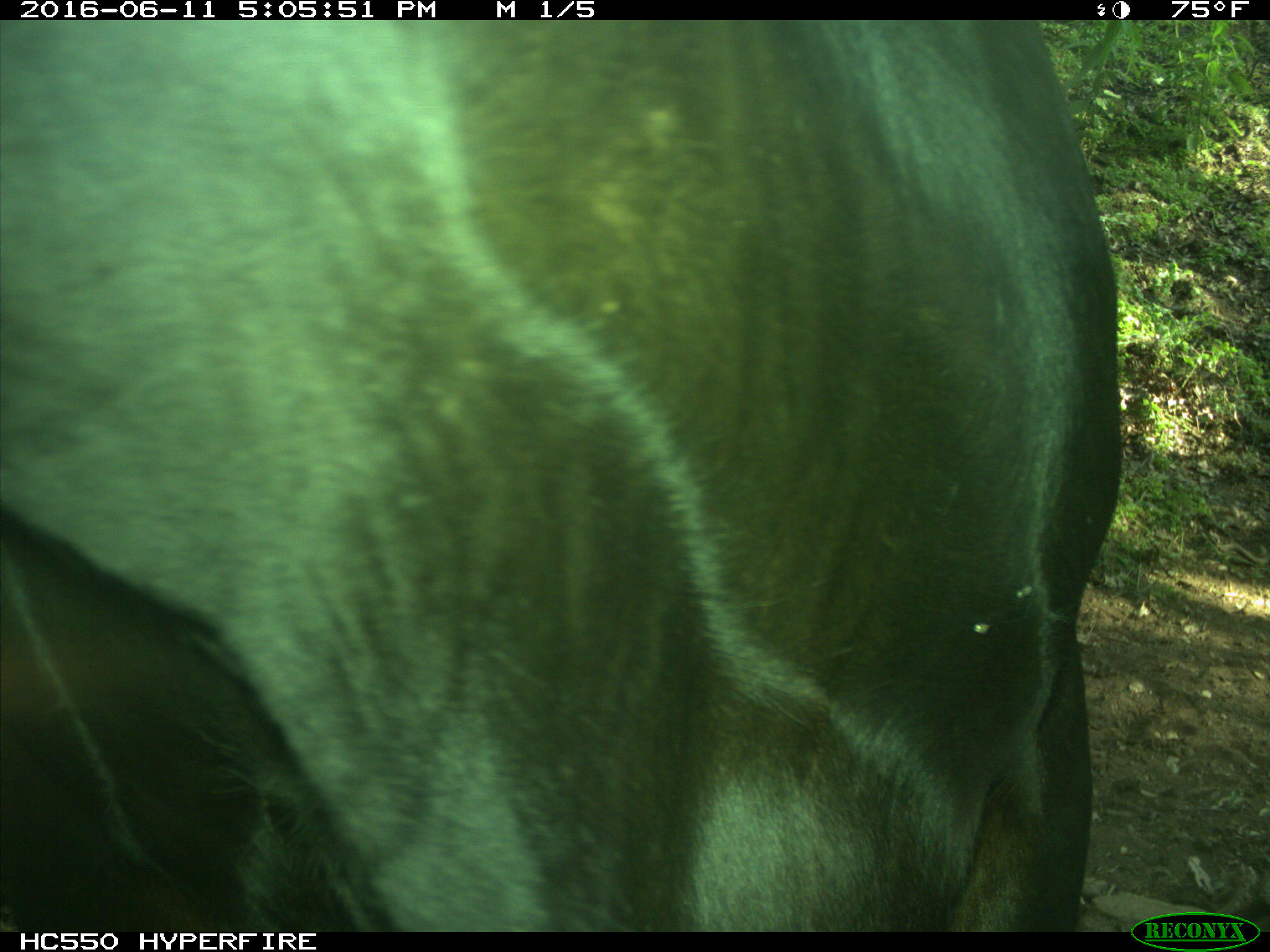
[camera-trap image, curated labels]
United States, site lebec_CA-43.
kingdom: Animalia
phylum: Chordata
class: Mammalia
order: Artiodactyla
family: Bovidae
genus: Bos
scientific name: Bos taurus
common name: domestic cow